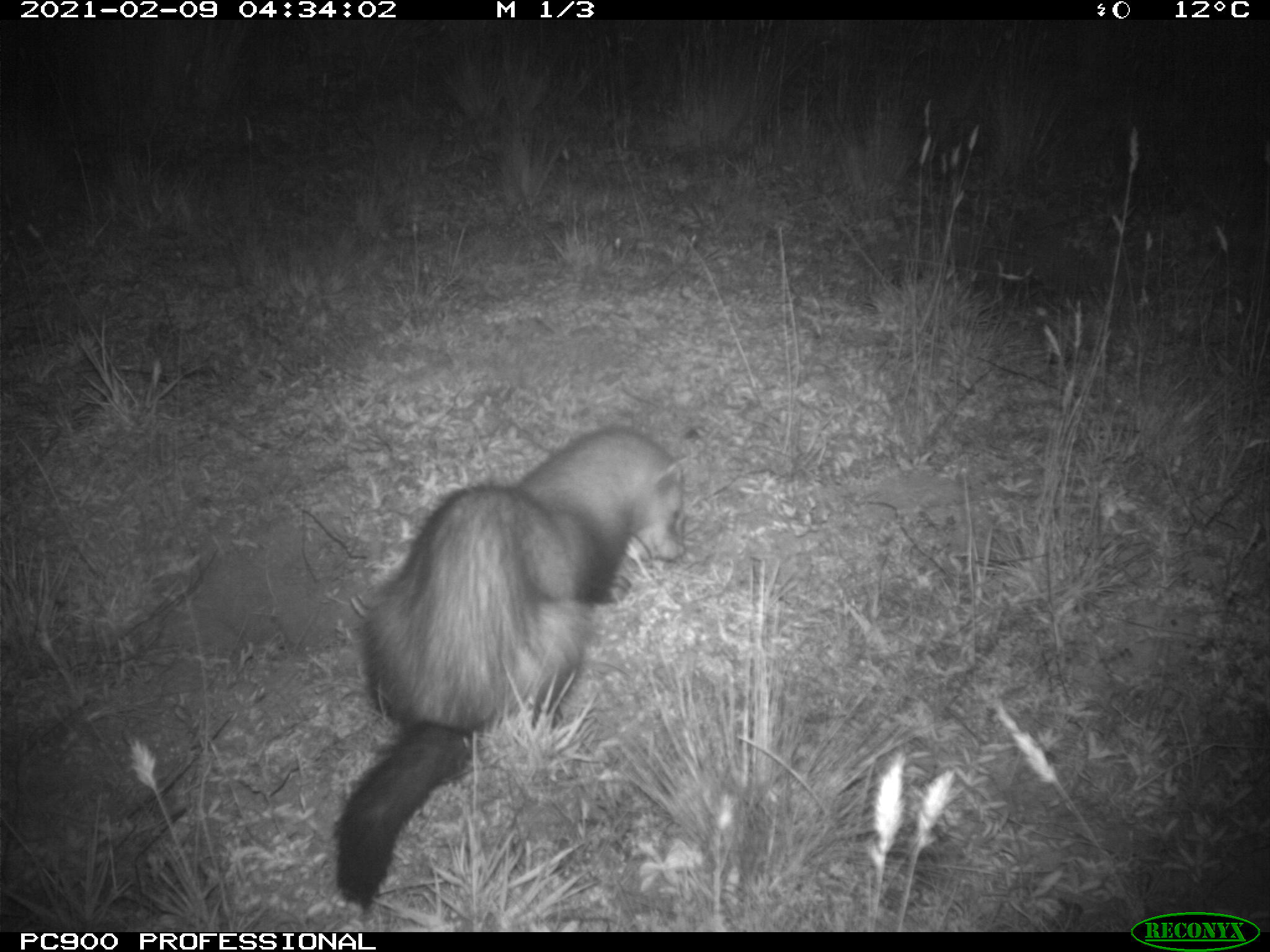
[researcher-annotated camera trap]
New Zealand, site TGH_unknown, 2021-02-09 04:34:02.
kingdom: Animalia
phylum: Chordata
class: Mammalia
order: Carnivora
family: Mustelidae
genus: Mustela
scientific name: Mustela furo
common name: ferret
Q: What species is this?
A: Ferret (Mustela furo).